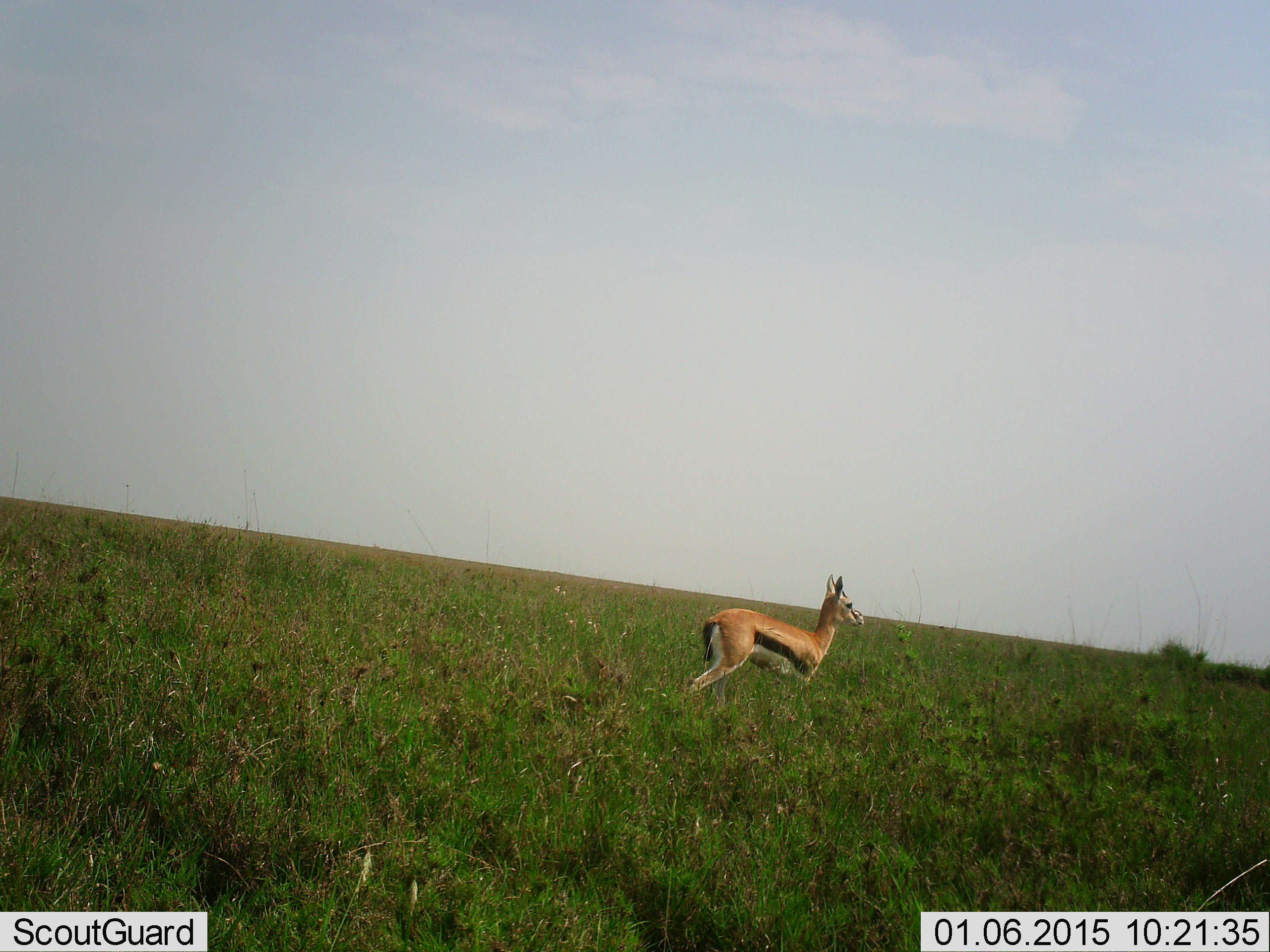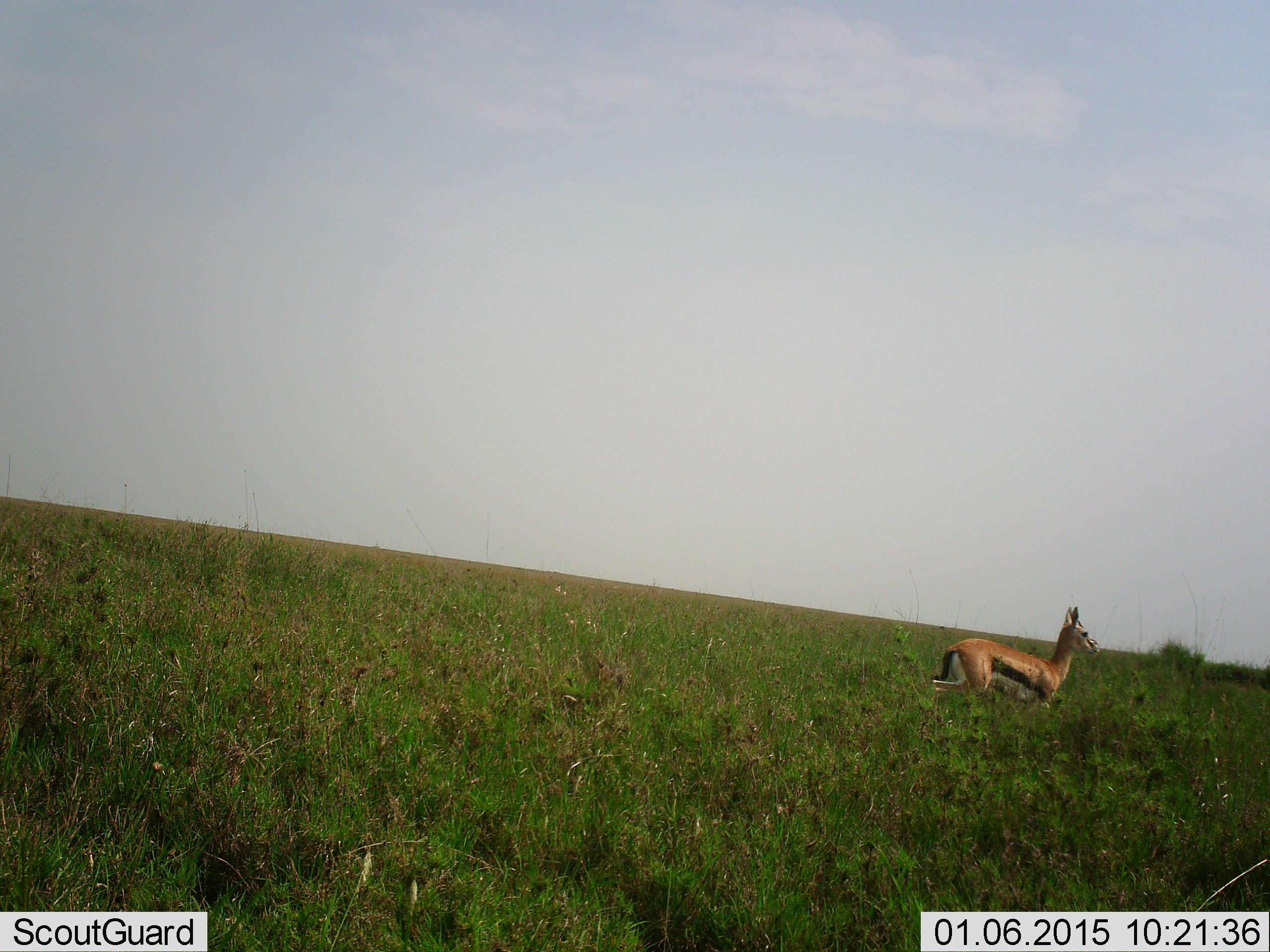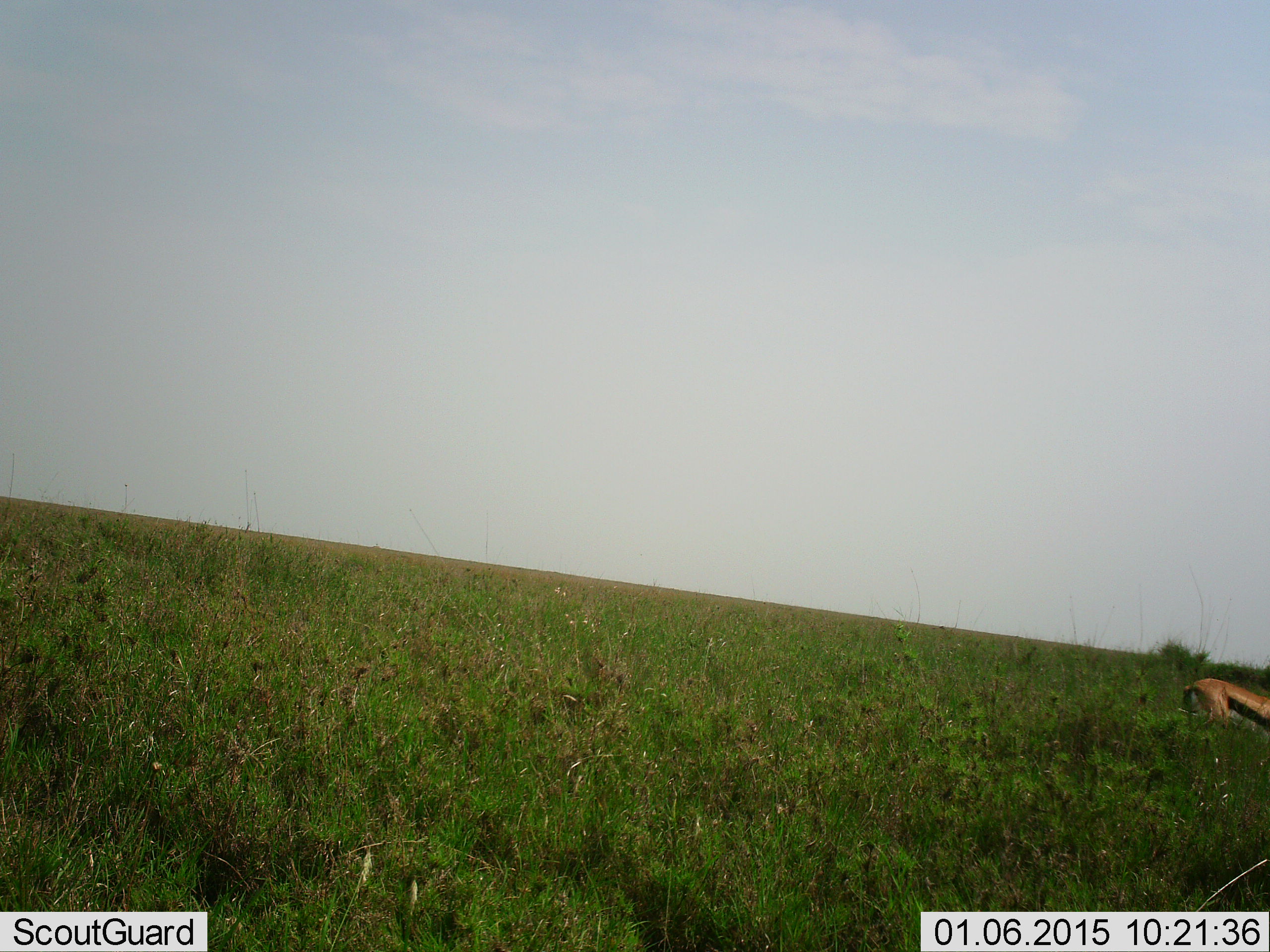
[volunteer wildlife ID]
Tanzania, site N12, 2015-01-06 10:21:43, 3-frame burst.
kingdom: Animalia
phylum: Chordata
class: Mammalia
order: Artiodactyla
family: Bovidae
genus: Eudorcas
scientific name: Eudorcas thomsonii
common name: thomson's gazelle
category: gazellethomsons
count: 1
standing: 11%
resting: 0%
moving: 89%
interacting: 0%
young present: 0%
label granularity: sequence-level